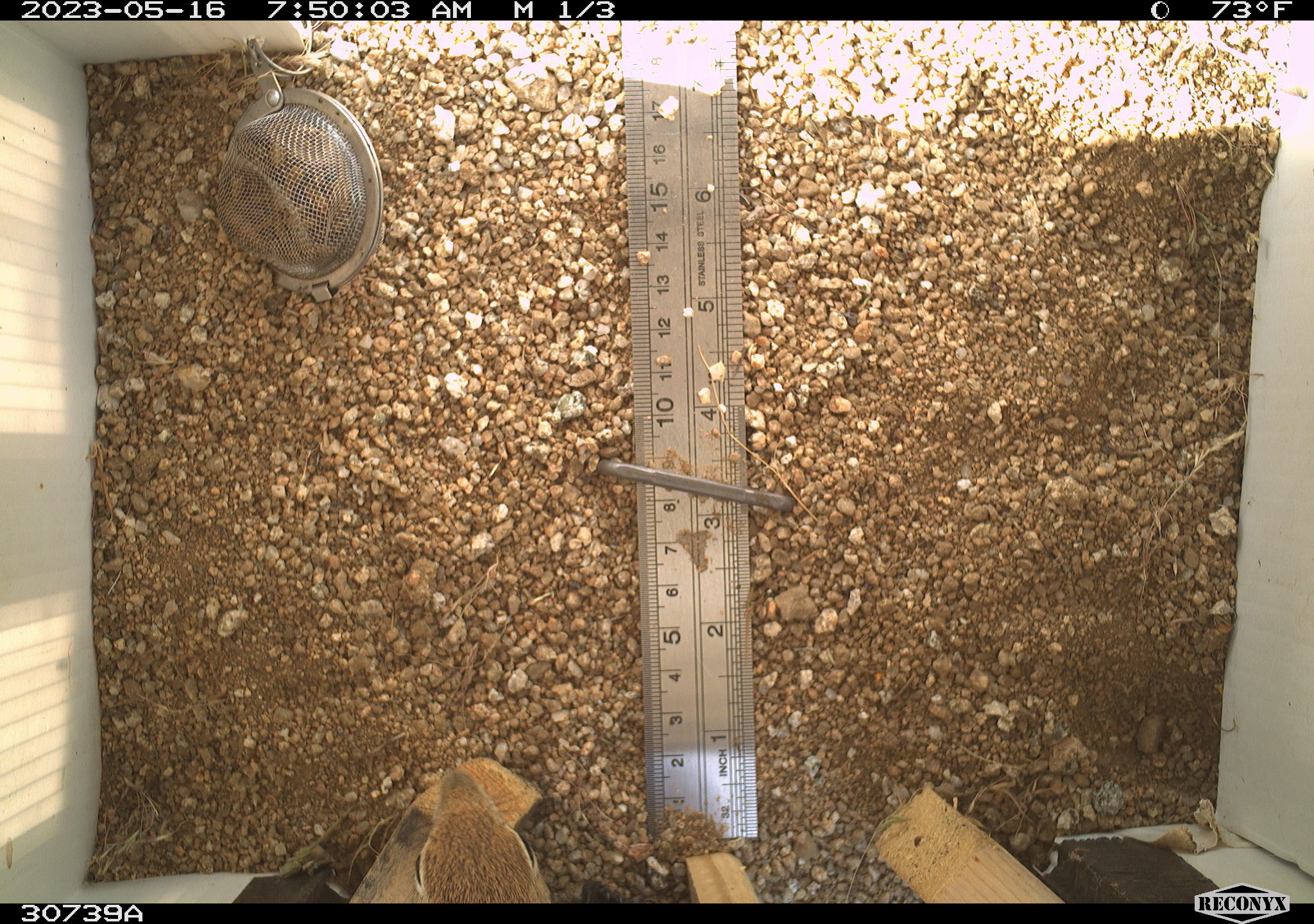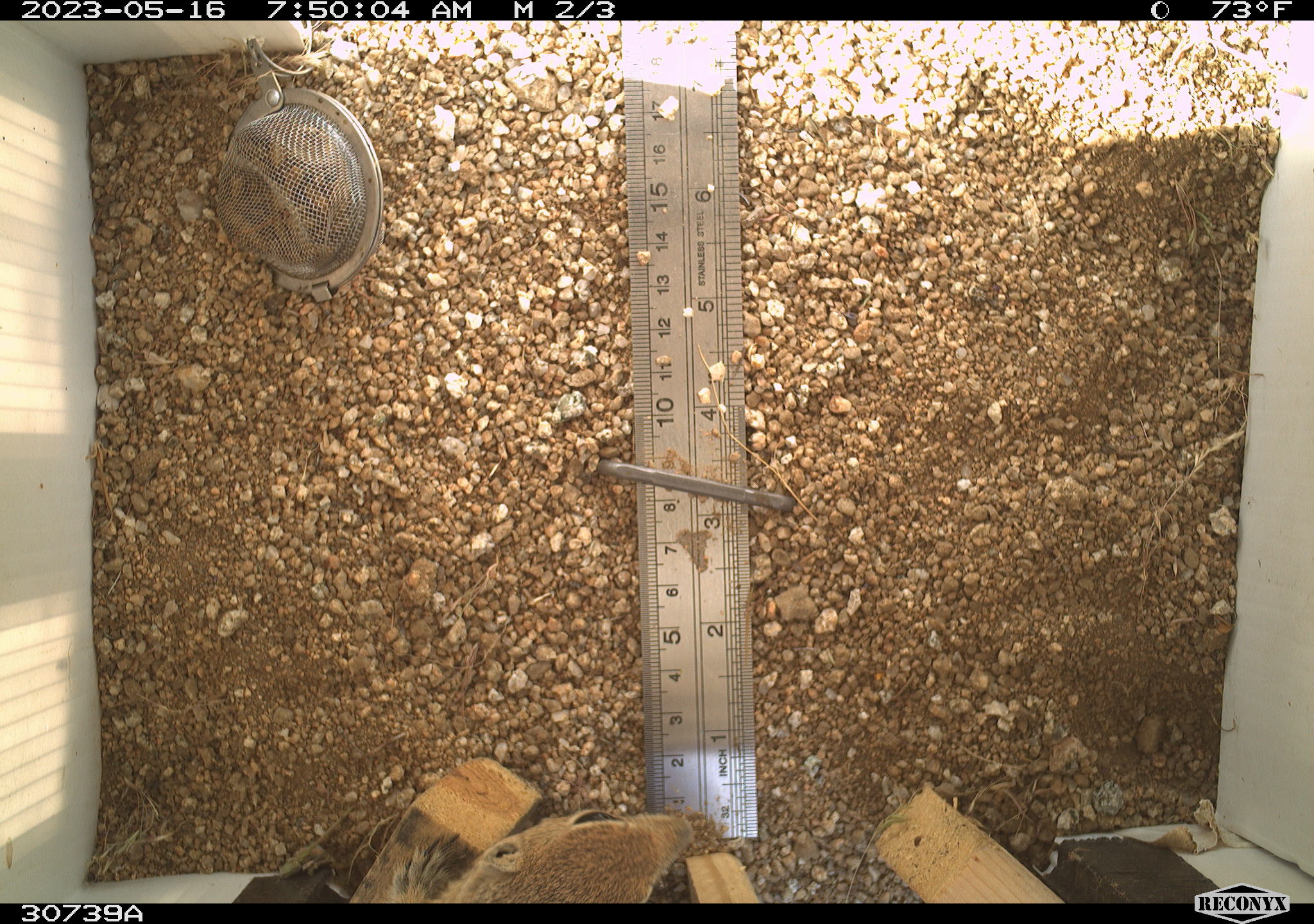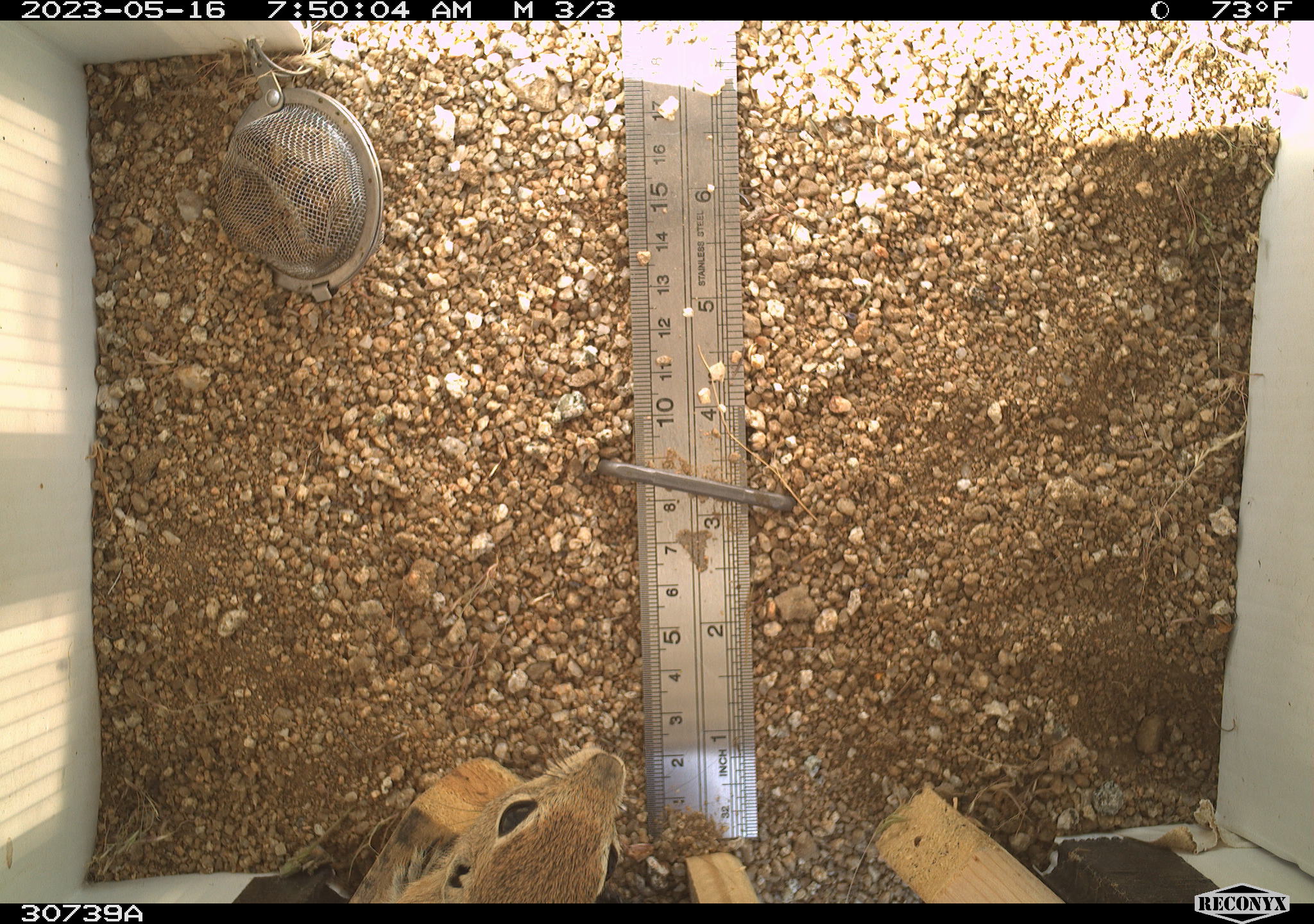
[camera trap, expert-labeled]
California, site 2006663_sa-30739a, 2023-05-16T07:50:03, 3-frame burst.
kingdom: Animalia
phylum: Chordata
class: Mammalia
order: Rodentia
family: Sciuridae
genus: Ammospermophilus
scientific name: Ammospermophilus leucurus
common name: white-tailed antelope squirrel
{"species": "white-tailed antelope squirrel (Ammospermophilus leucurus)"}